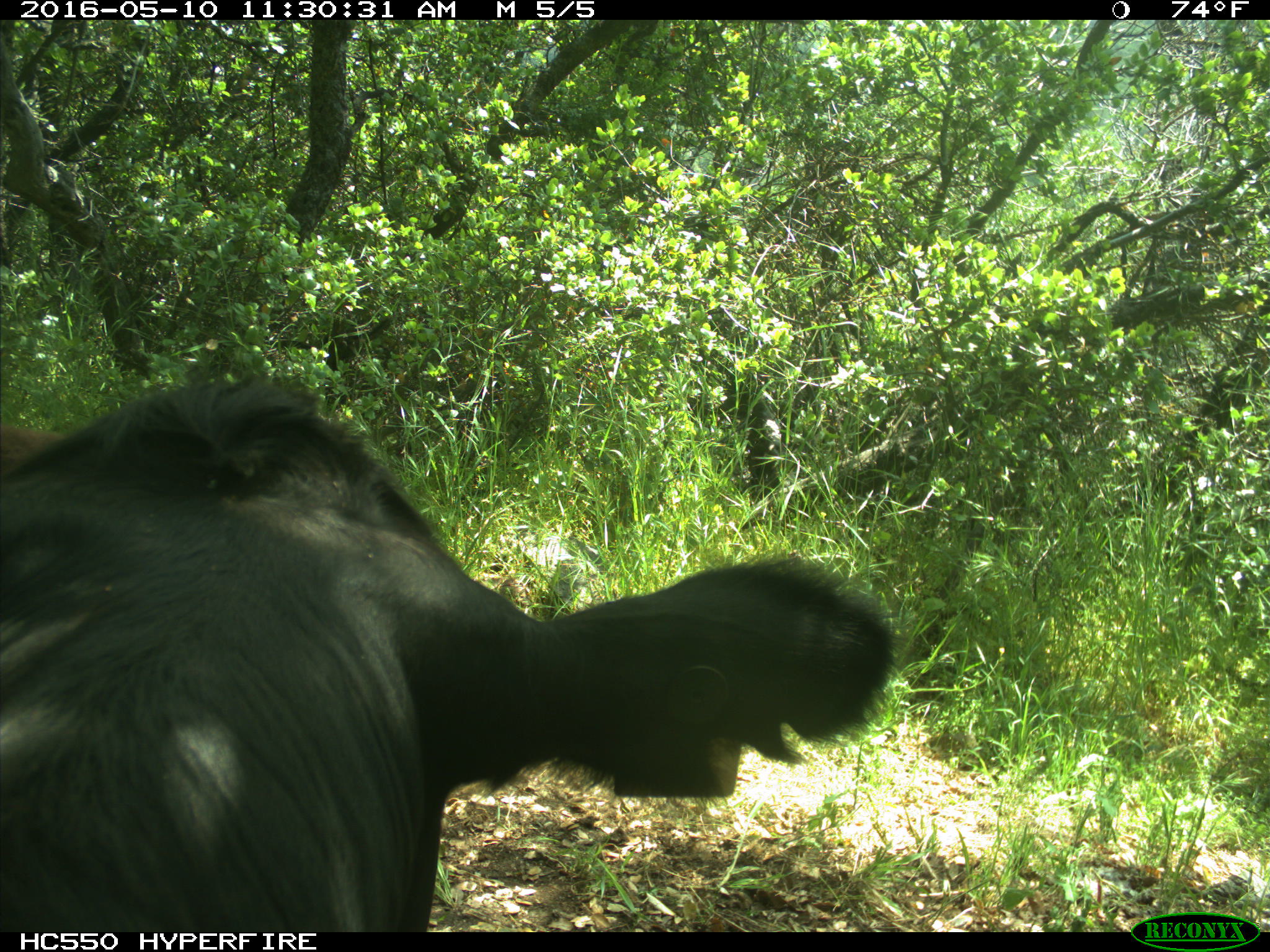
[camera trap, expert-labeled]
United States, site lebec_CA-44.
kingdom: Animalia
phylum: Chordata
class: Mammalia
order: Artiodactyla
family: Bovidae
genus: Bos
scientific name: Bos taurus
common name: domestic cow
Bos taurus (domestic cow).